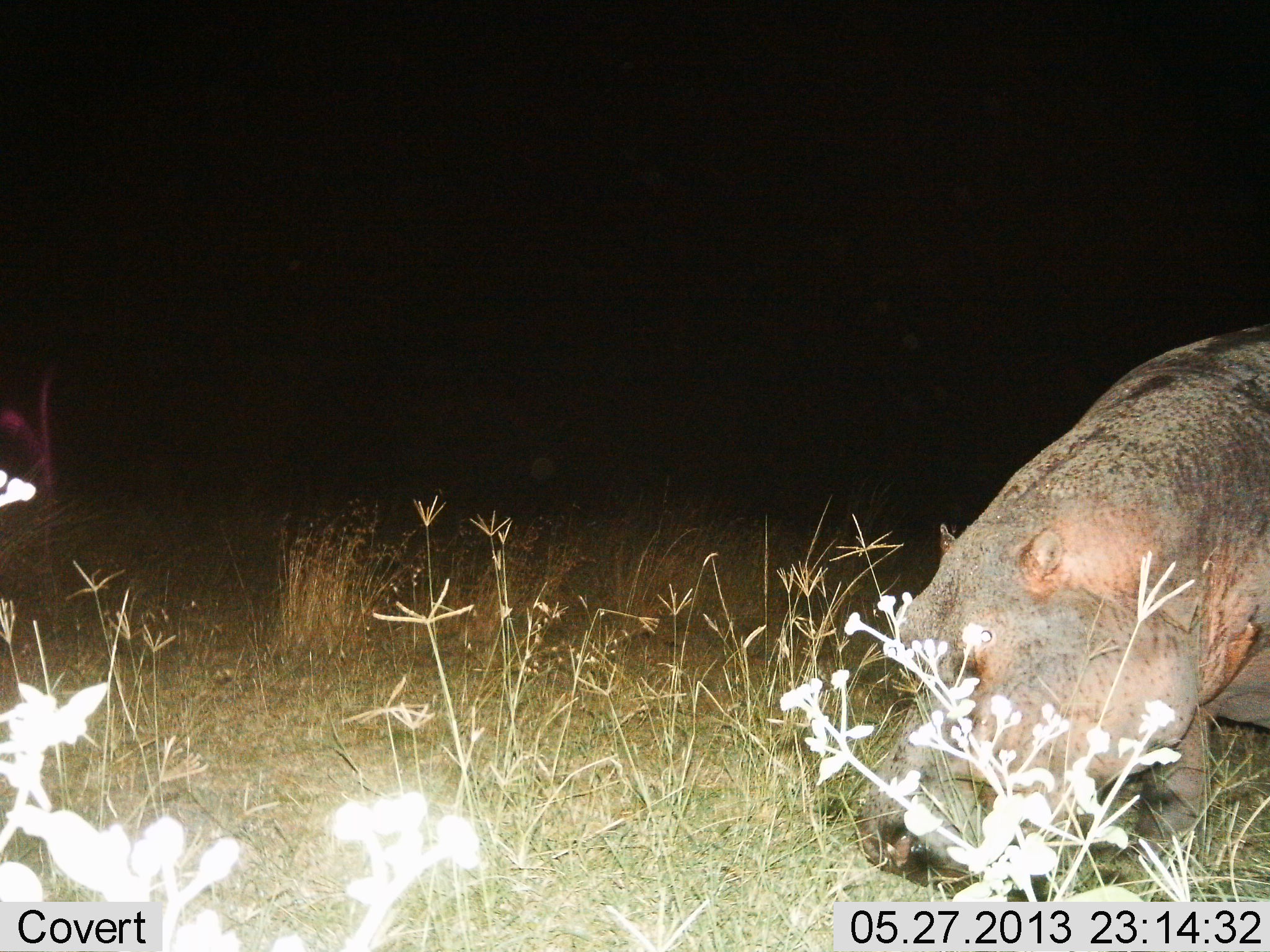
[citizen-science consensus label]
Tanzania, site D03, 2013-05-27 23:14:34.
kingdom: Animalia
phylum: Chordata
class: Mammalia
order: Artiodactyla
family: Hippopotamidae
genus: Hippopotamus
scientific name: Hippopotamus amphibius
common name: hippopotamus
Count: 1.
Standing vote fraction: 39%.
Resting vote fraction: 0%.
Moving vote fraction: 33%.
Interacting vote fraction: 0%.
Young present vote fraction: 0%.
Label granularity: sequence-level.